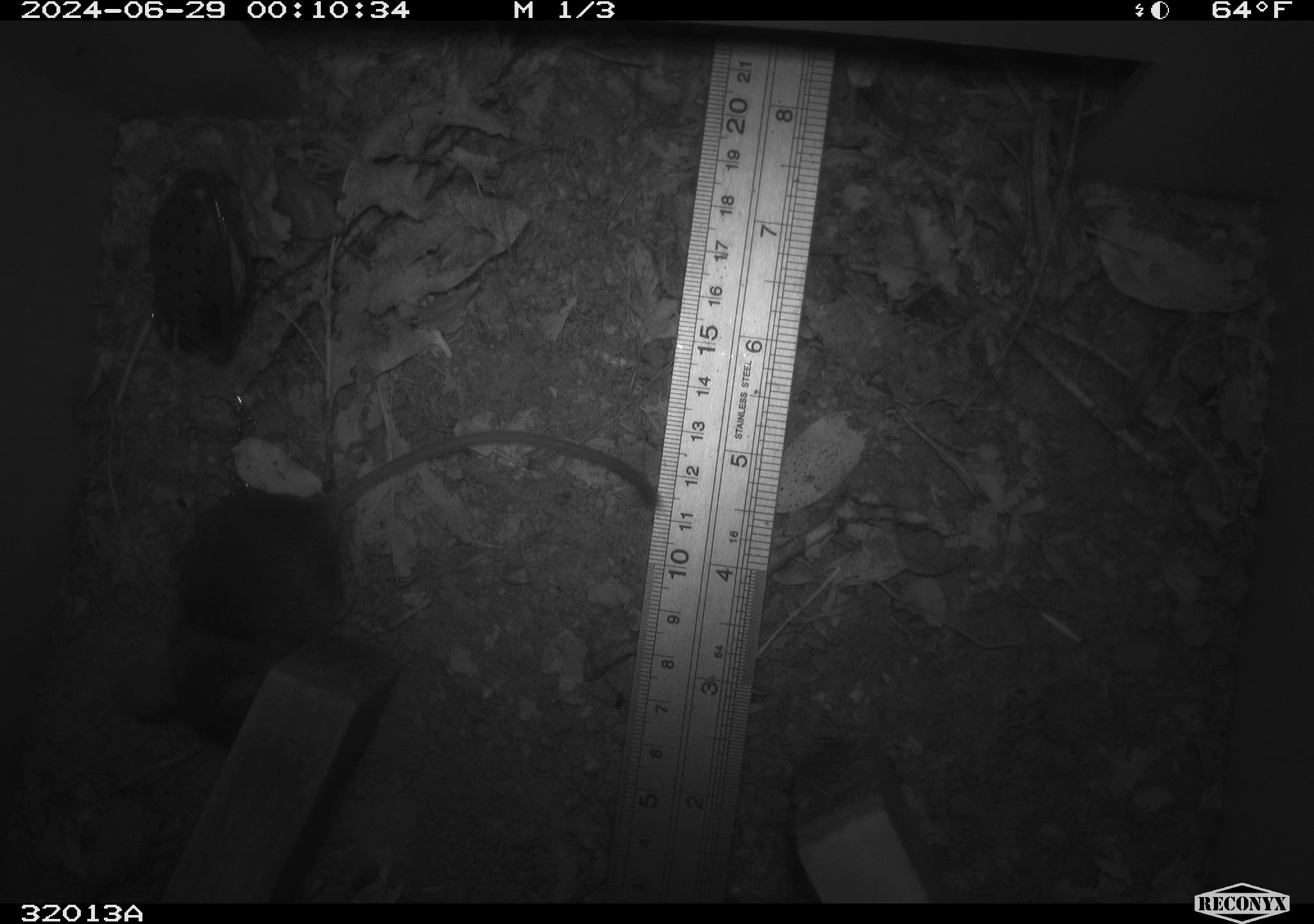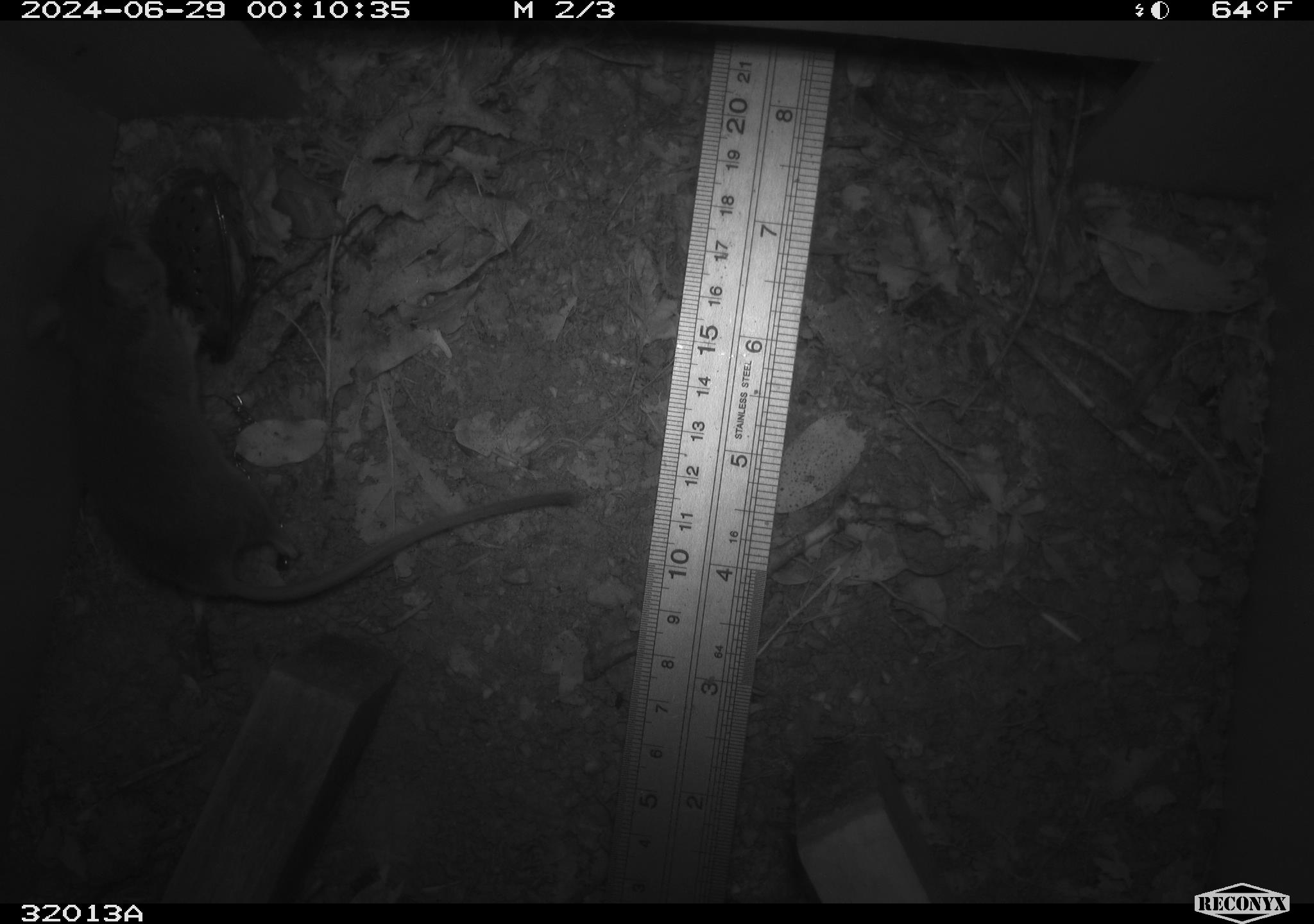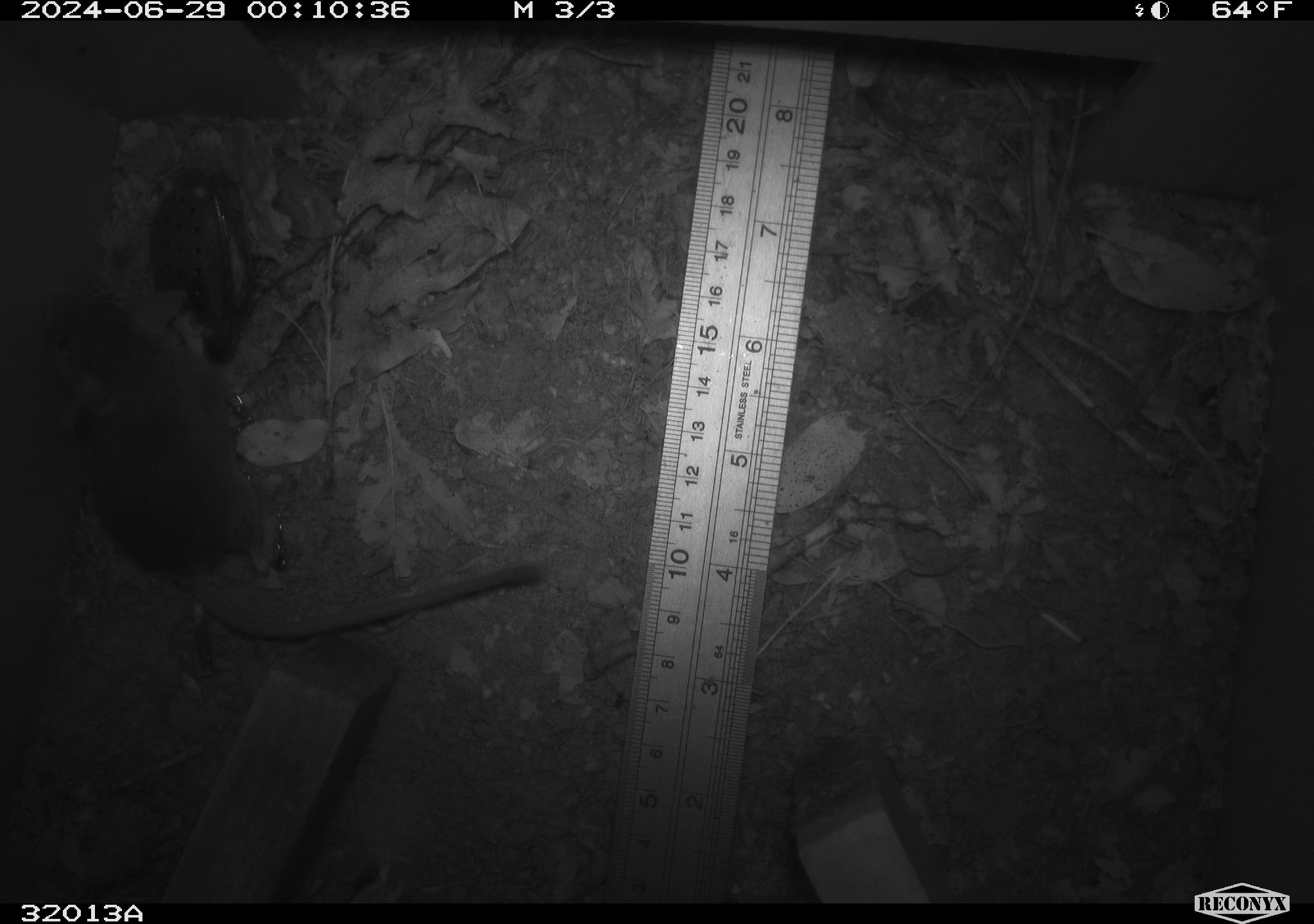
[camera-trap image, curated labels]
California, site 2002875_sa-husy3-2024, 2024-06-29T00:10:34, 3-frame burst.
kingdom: Animalia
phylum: Chordata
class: Mammalia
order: Rodentia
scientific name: Rodentia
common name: rodent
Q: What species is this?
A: Rodent (Rodentia).